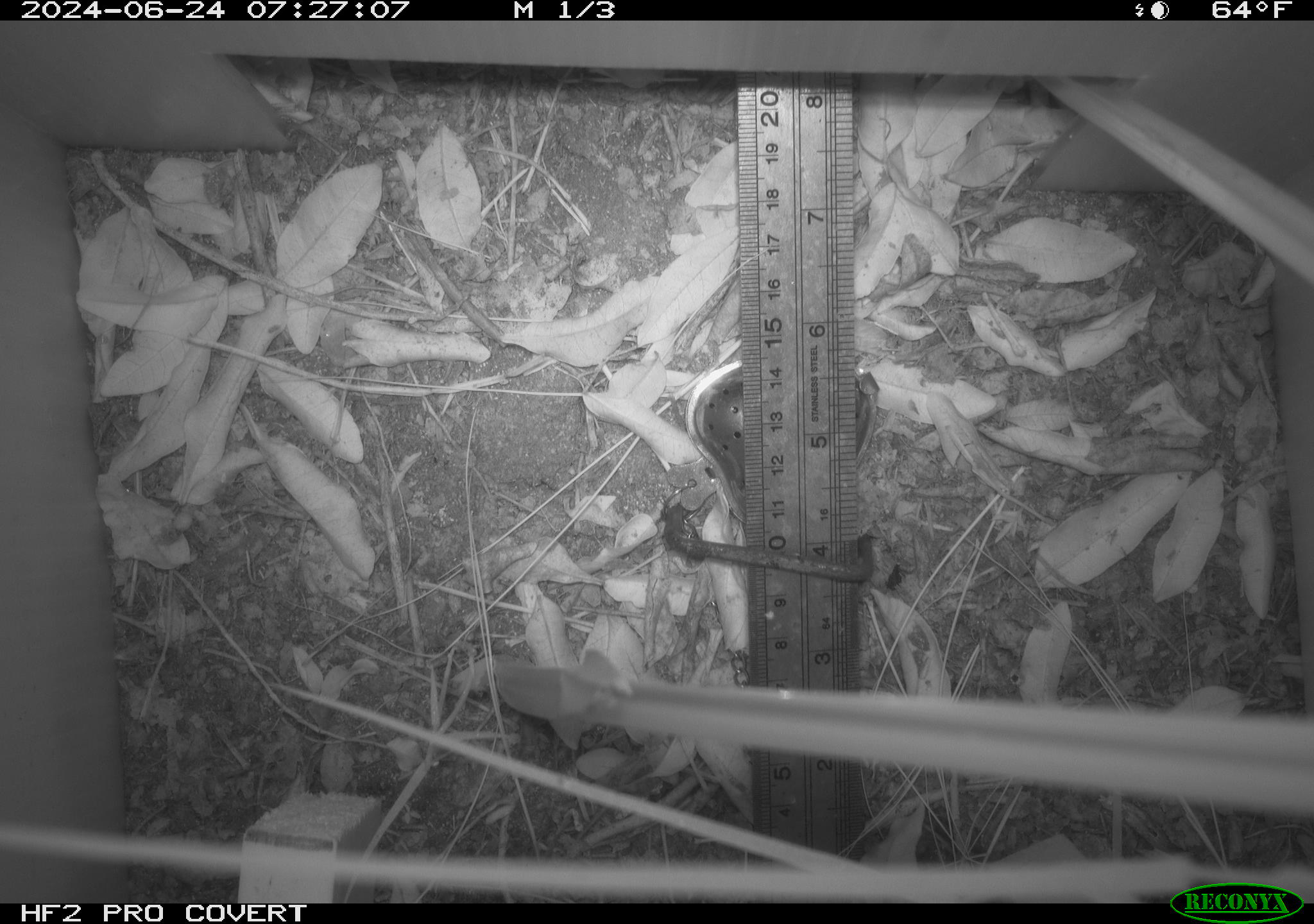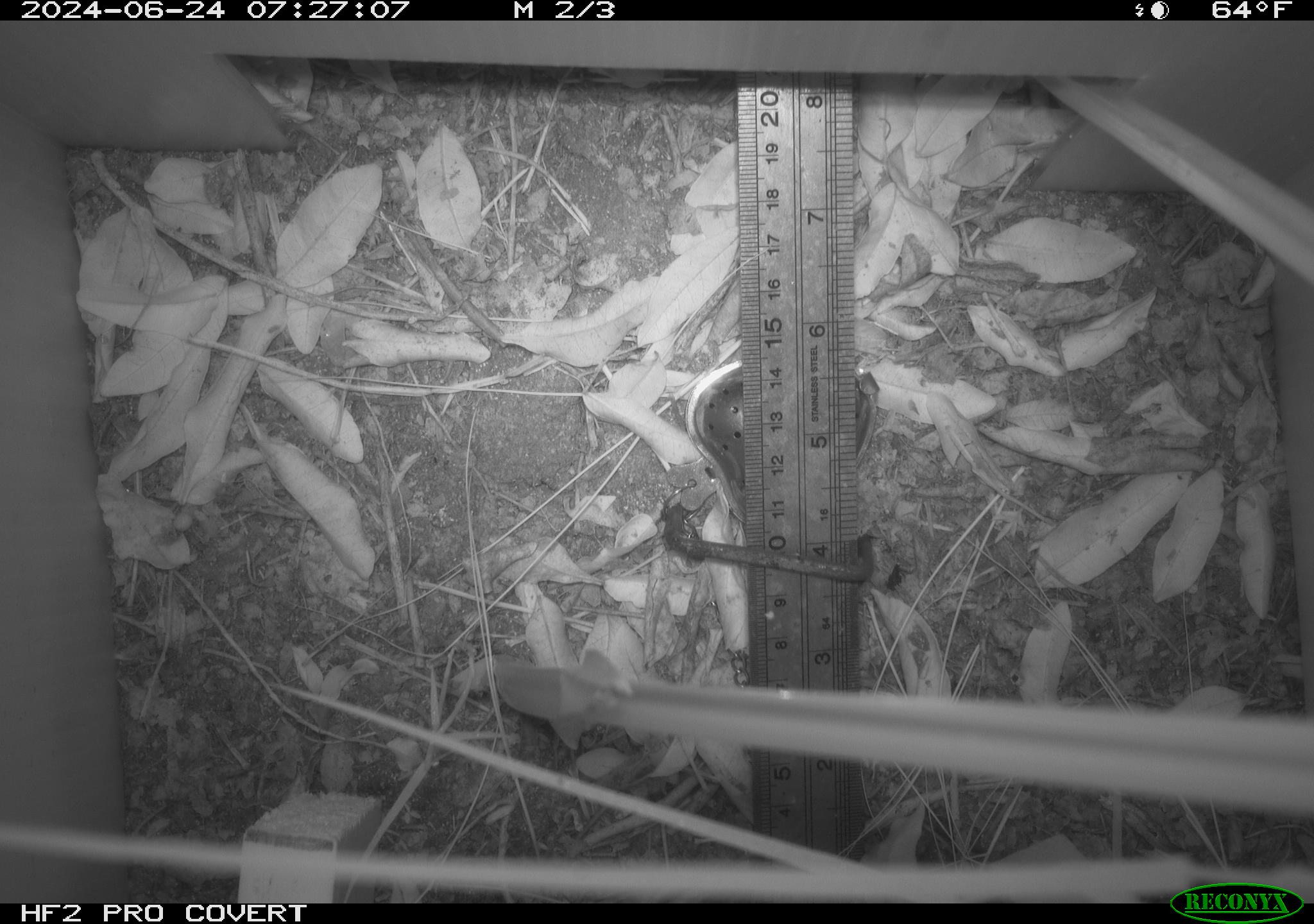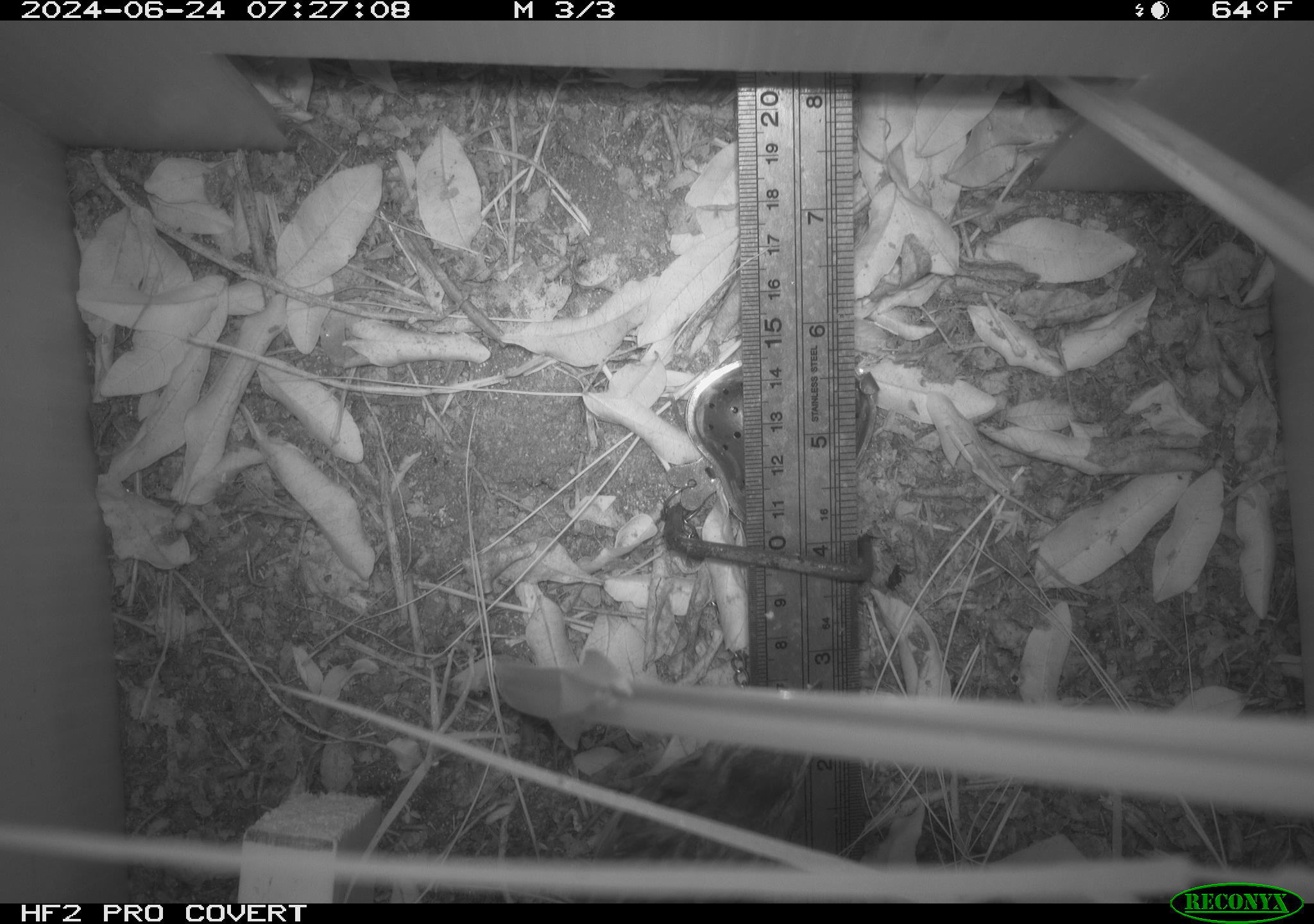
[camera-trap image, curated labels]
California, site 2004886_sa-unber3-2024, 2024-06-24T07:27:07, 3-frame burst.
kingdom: Animalia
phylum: Chordata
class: Mammalia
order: Rodentia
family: Cricetidae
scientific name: Arvicolinae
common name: voles, lemmings, and muskrats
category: arvicolinae subfamily